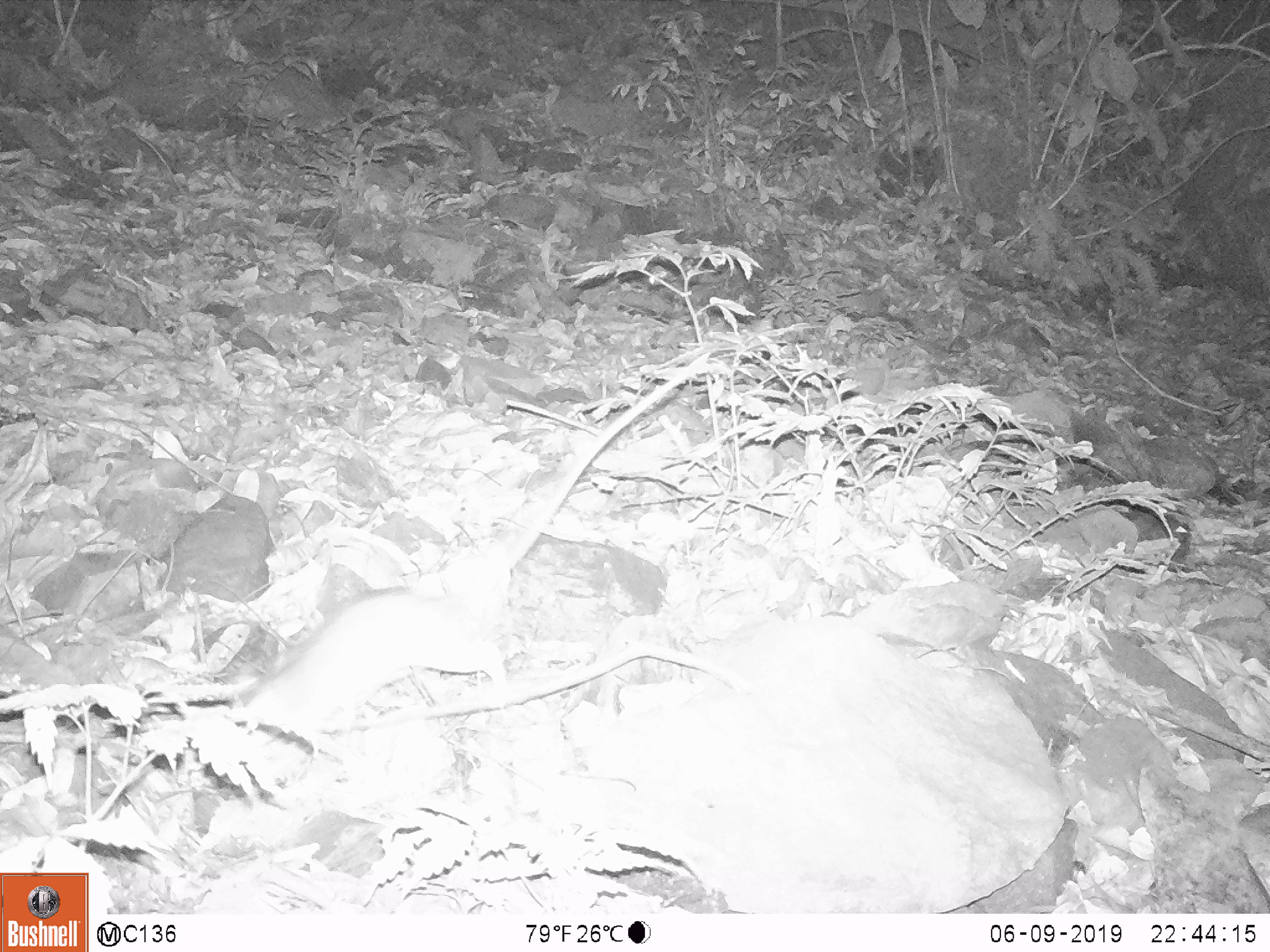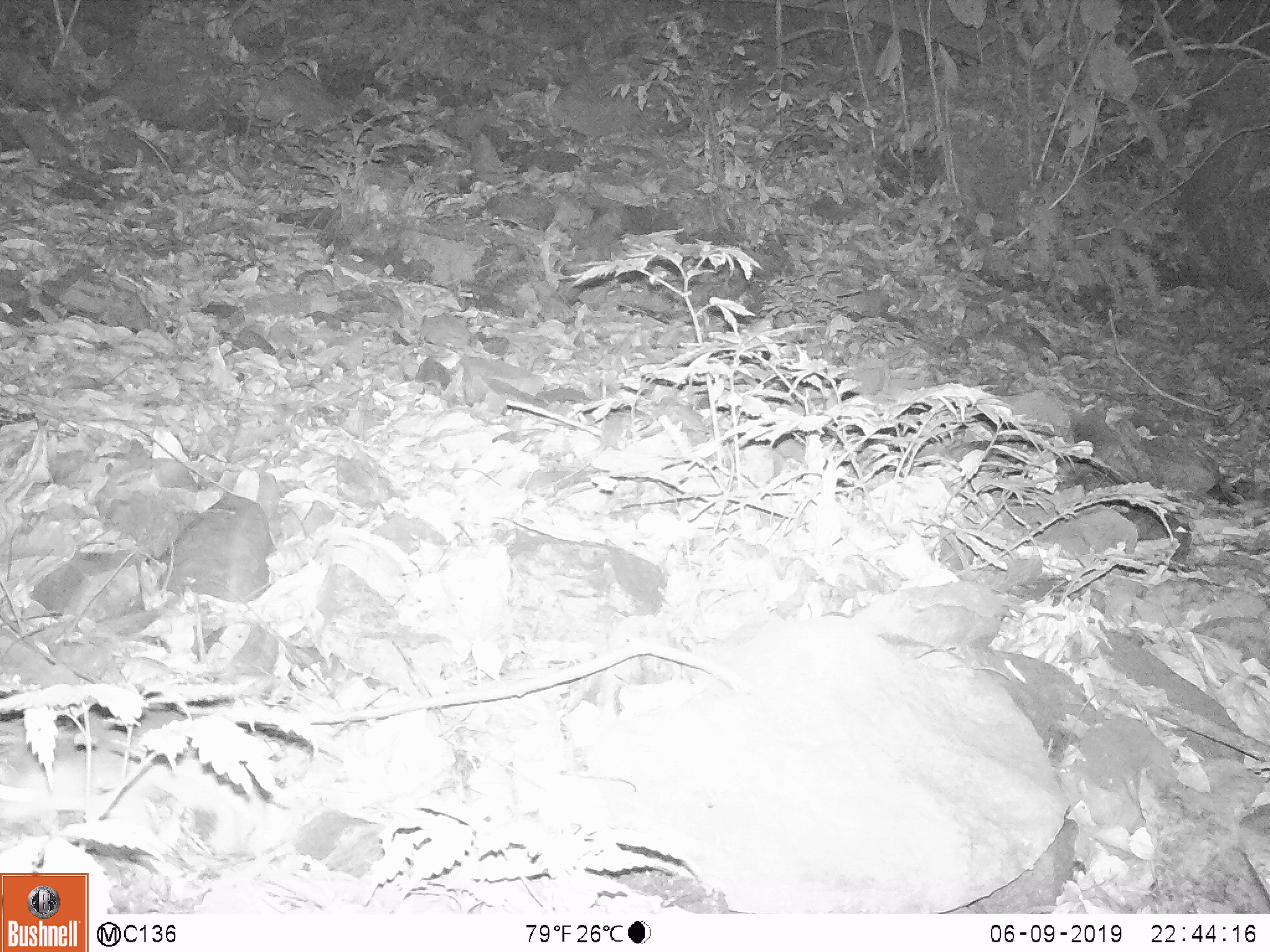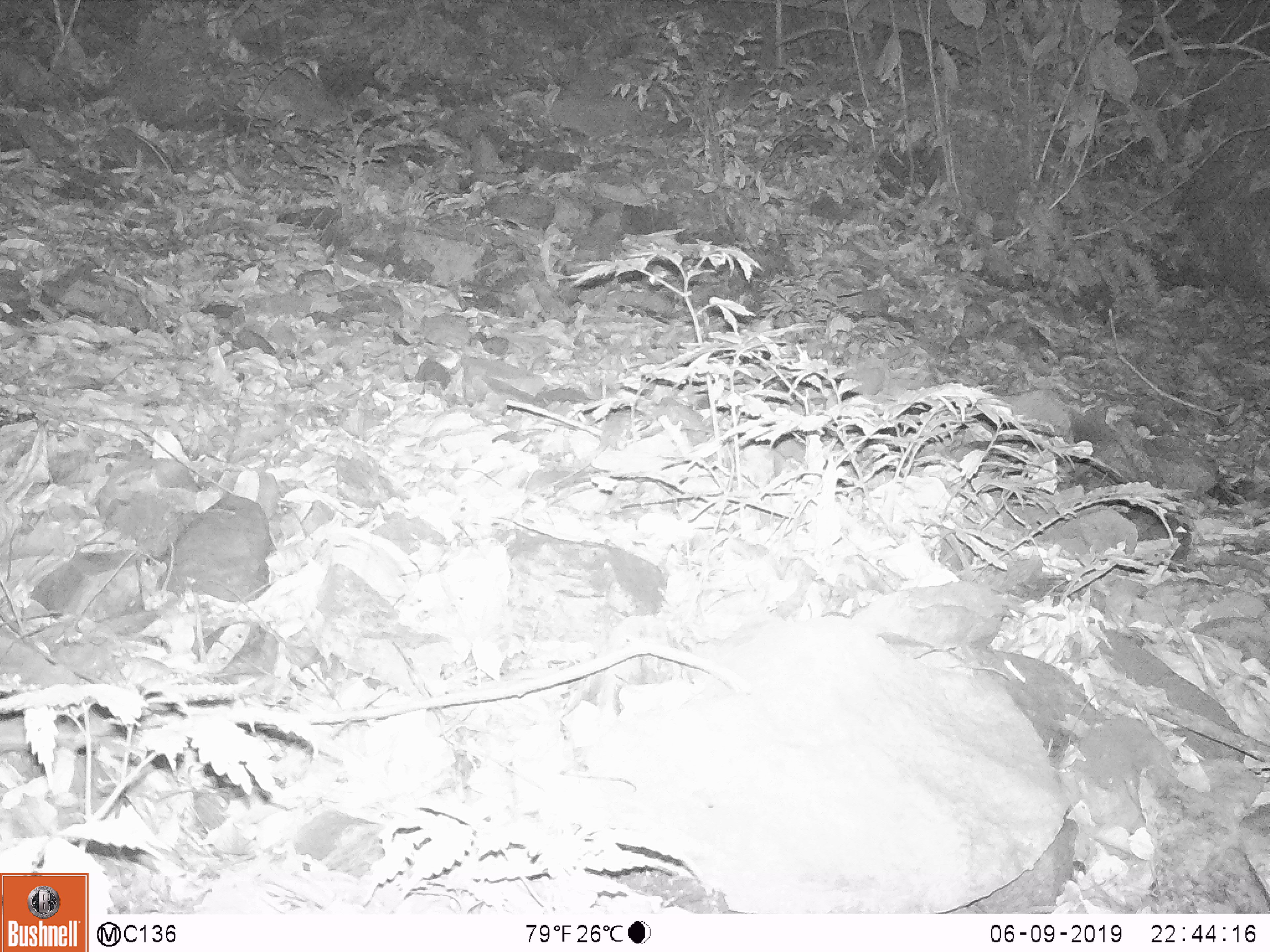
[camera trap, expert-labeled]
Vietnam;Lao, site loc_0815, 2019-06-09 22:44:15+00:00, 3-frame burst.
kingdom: Animalia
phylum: Chordata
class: Mammalia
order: Rodentia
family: Muridae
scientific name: Muridae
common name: old-world mice and rats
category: unidentified murid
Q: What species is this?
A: Unidentified murid (old-world mice and rats) (Muridae).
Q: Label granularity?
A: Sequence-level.